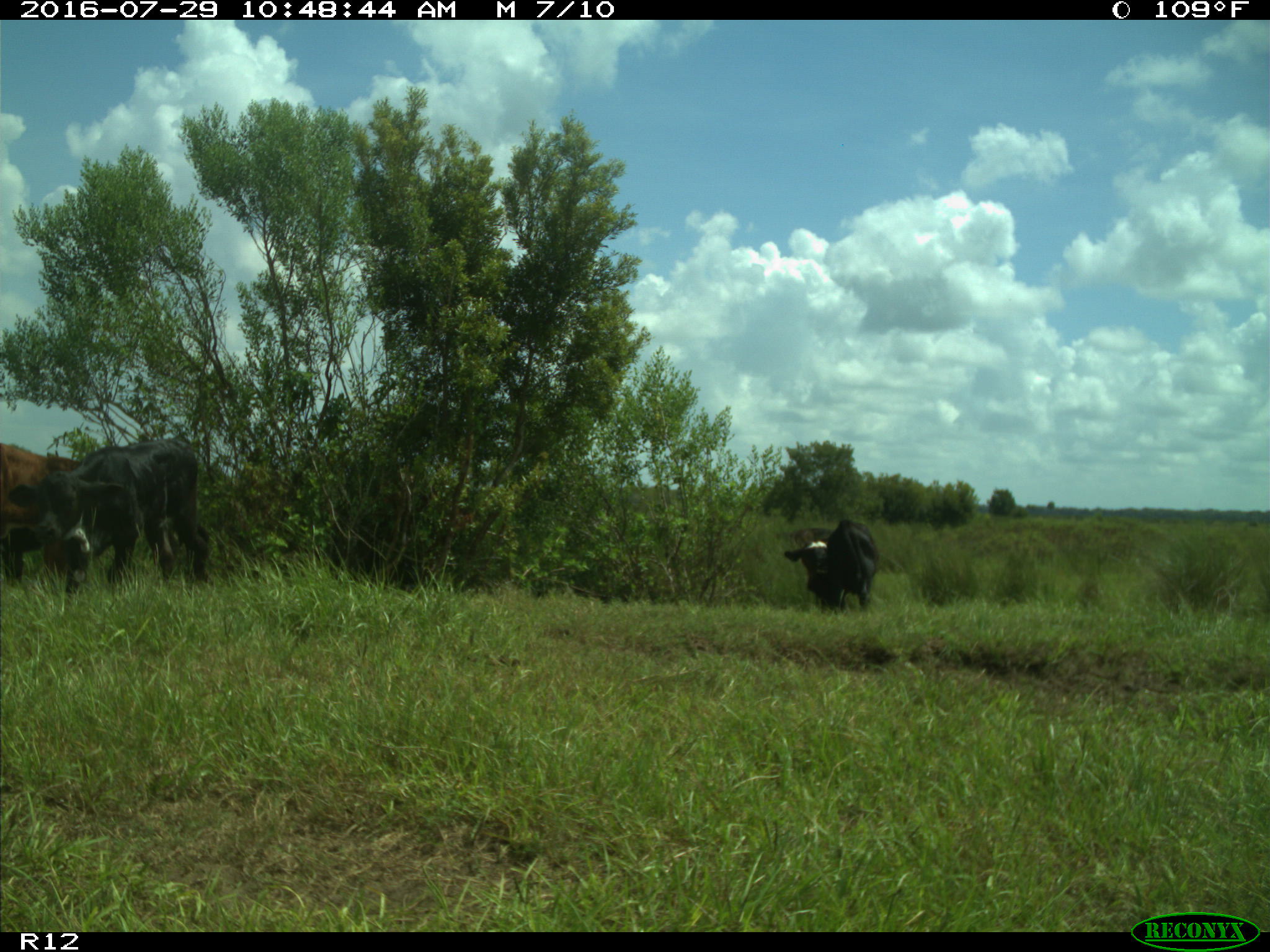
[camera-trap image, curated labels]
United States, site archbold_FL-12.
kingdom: Animalia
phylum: Chordata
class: Mammalia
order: Artiodactyla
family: Bovidae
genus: Bos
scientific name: Bos taurus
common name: domestic cow